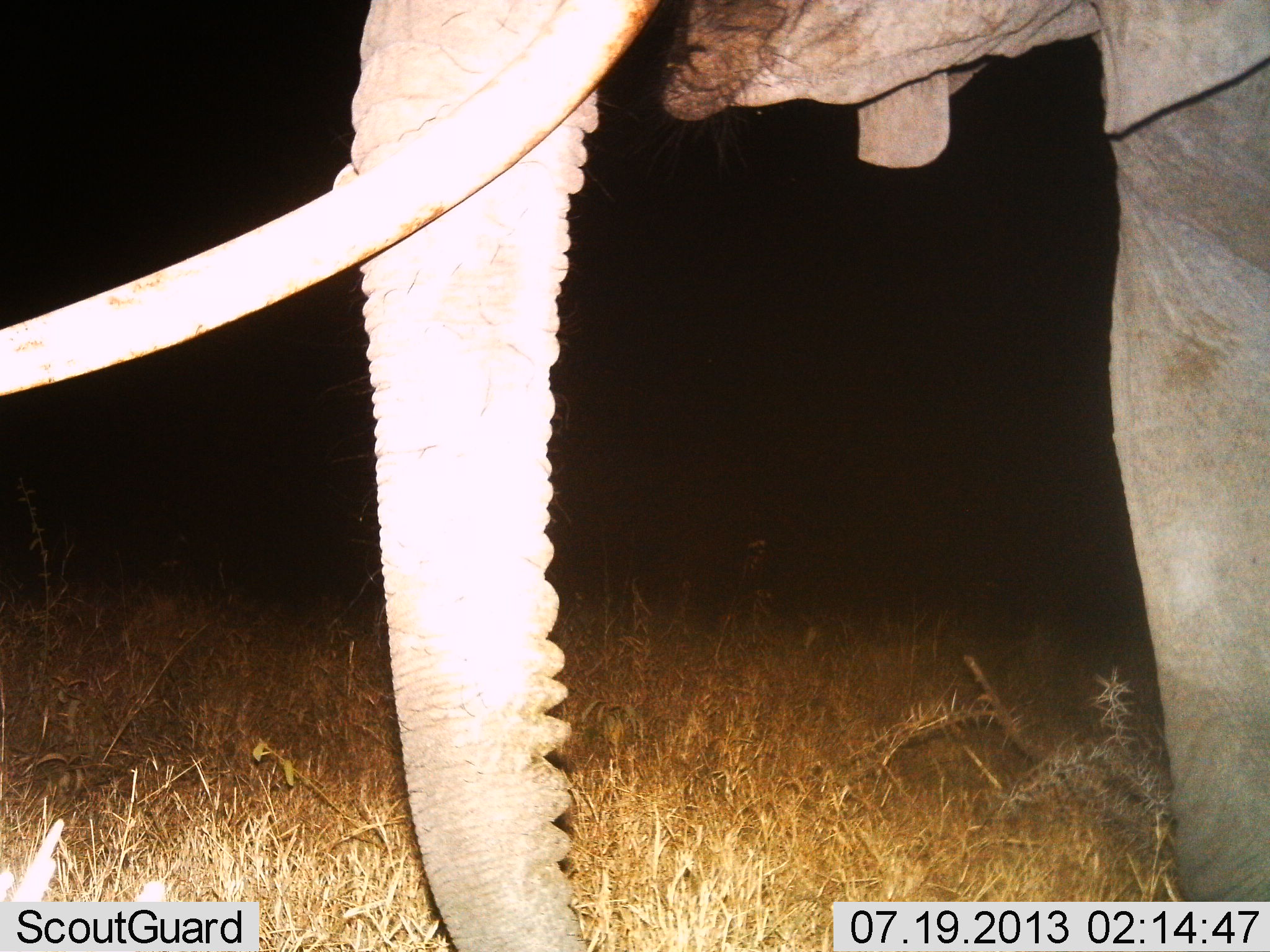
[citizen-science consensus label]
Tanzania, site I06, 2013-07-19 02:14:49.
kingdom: Animalia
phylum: Chordata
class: Mammalia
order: Proboscidea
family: Elephantidae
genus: Loxodonta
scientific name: Loxodonta africana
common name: african bush elephant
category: elephant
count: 1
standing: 80%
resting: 0%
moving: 7%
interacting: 0%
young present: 0%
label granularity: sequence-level